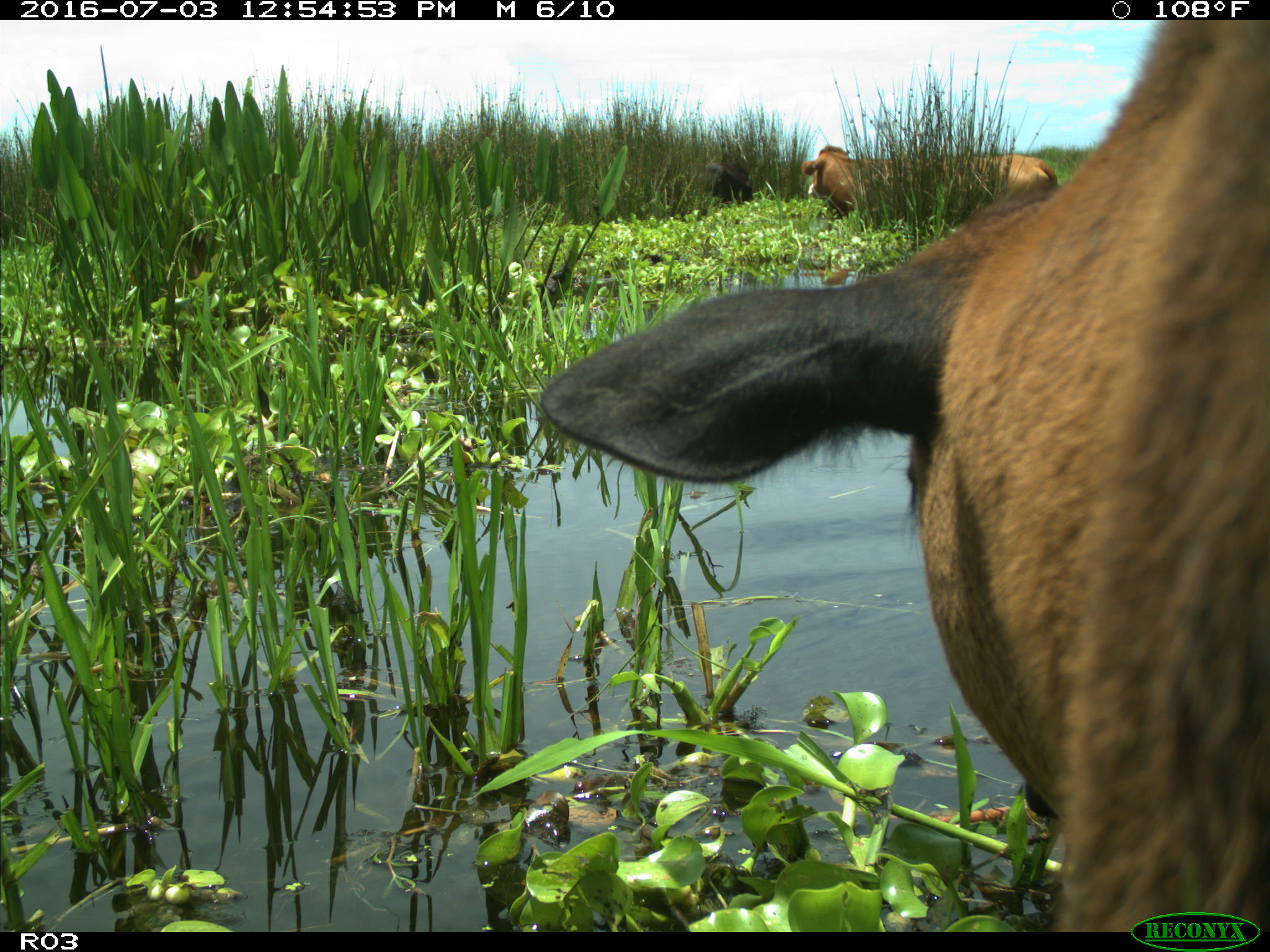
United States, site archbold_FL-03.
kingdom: Animalia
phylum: Chordata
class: Mammalia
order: Artiodactyla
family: Bovidae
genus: Bos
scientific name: Bos taurus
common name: domestic cow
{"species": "Bos taurus (domestic cow)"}